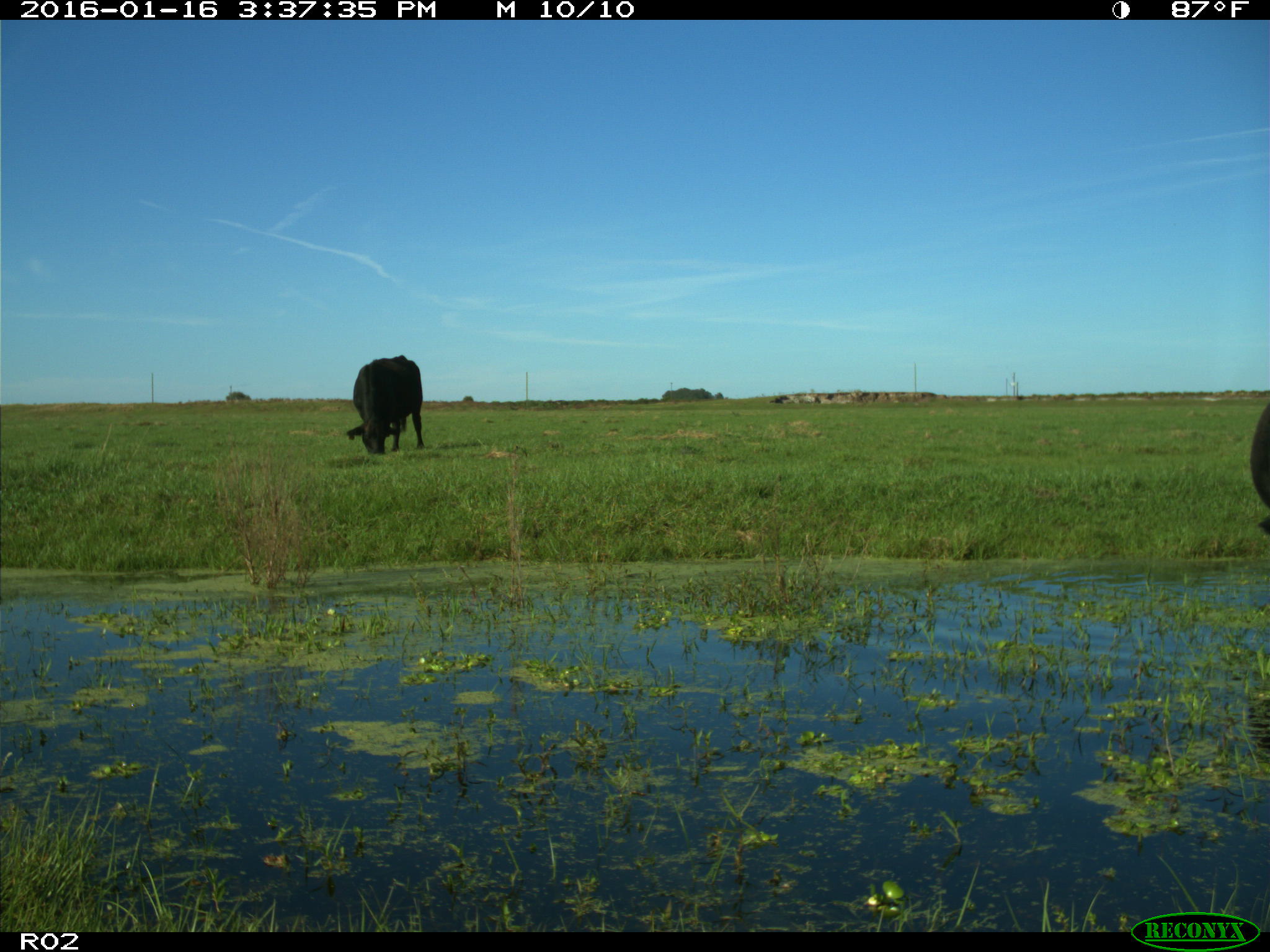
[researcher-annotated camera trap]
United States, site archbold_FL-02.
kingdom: Animalia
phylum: Chordata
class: Mammalia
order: Artiodactyla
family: Bovidae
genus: Bos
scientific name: Bos taurus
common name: domestic cow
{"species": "Bos taurus (domestic cow)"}